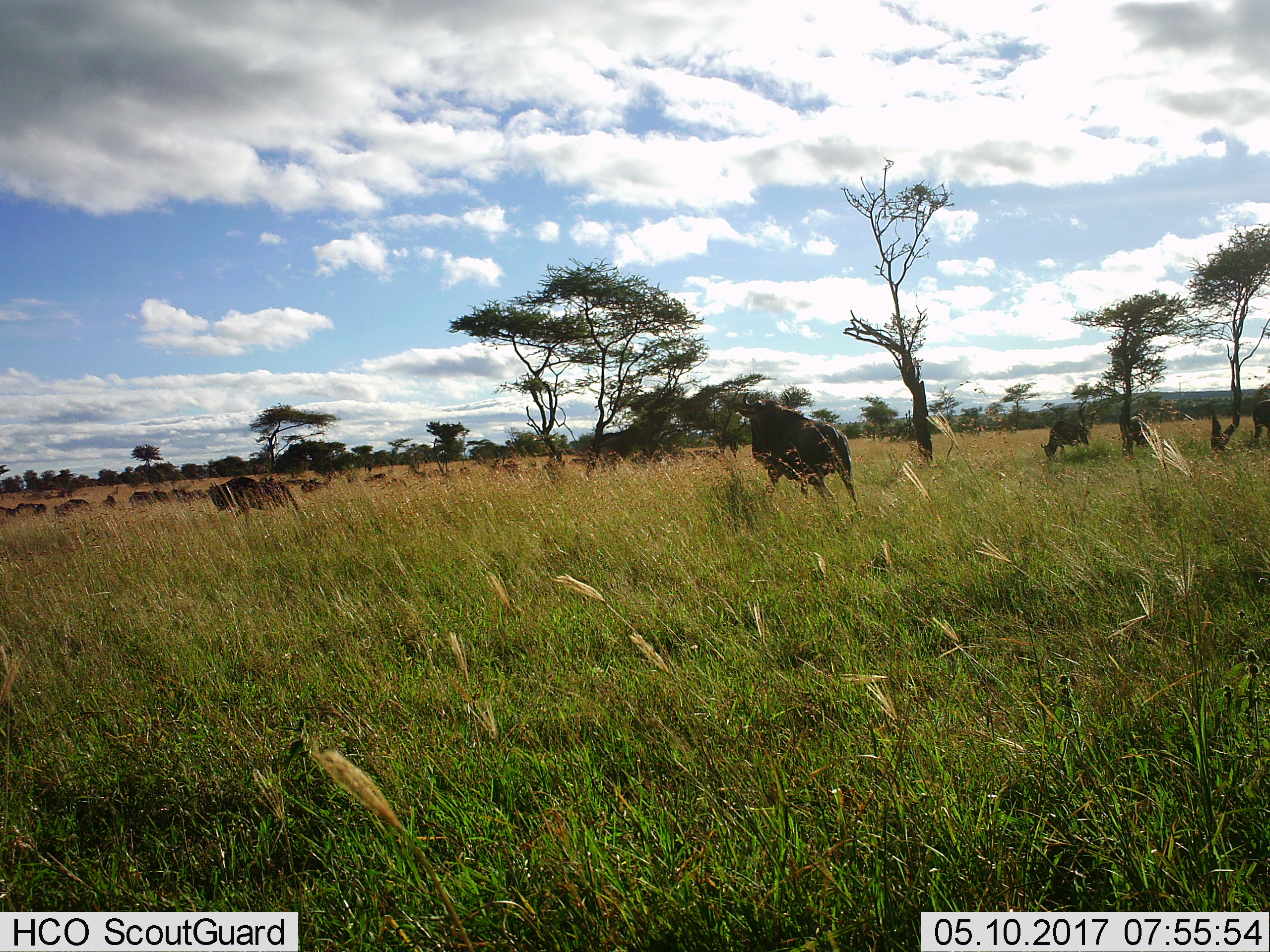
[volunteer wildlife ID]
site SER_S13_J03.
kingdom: Animalia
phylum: Chordata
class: Mammalia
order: Artiodactyla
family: Bovidae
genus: Connochaetes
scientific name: Connochaetes taurinus taurinus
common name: blue wildebeest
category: wildebeestblue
Wildebeestblue (blue wildebeest) (Connochaetes taurinus taurinus), count 11-50. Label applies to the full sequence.